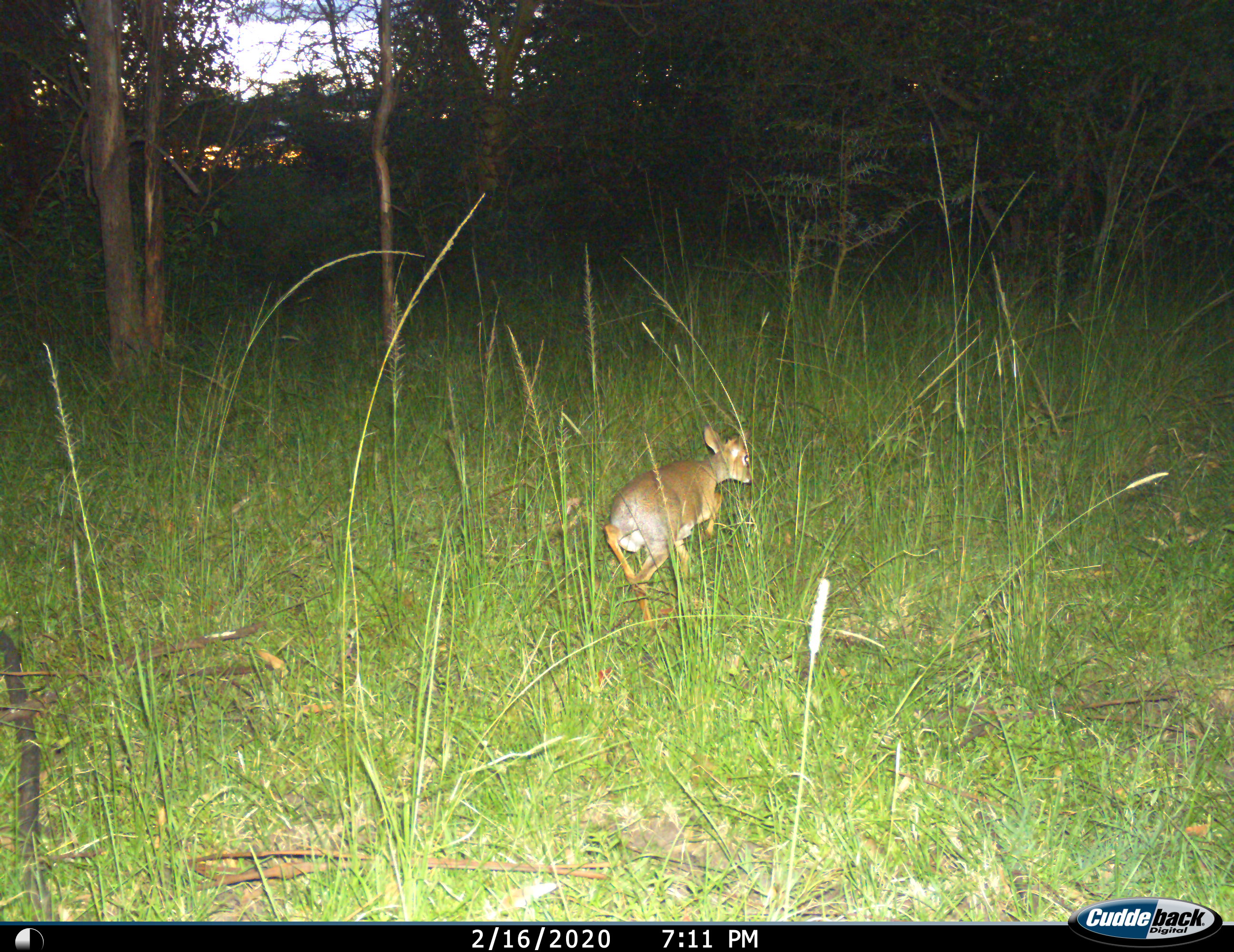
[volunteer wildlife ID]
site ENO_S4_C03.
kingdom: Animalia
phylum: Chordata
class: Mammalia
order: Artiodactyla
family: Bovidae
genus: Madoqua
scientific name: Madoqua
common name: dik-dik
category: dikdik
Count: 1.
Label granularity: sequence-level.